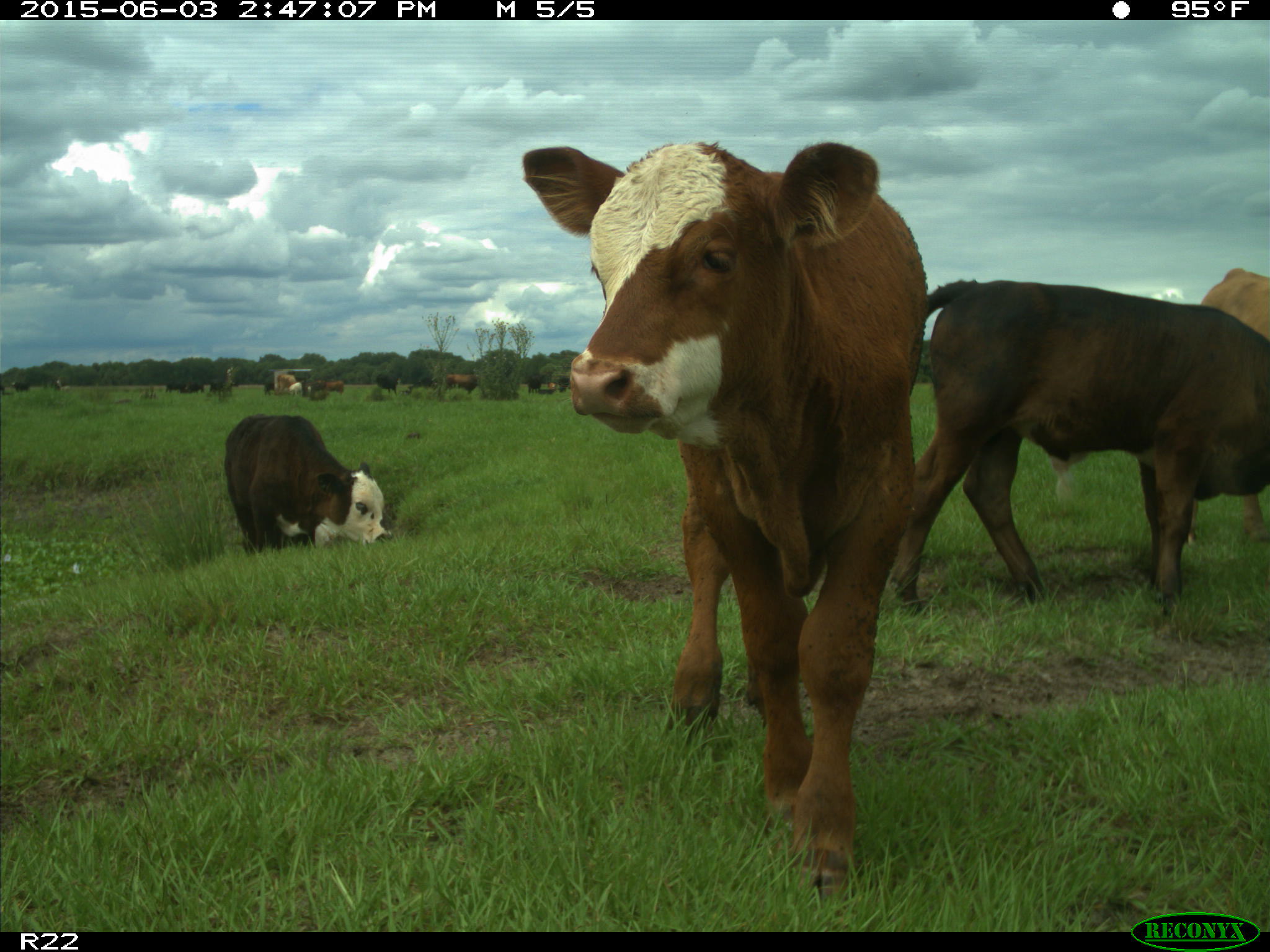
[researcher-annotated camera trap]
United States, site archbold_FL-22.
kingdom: Animalia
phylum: Chordata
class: Mammalia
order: Artiodactyla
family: Bovidae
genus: Bos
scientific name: Bos taurus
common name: domestic cow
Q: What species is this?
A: Bos taurus (domestic cow).